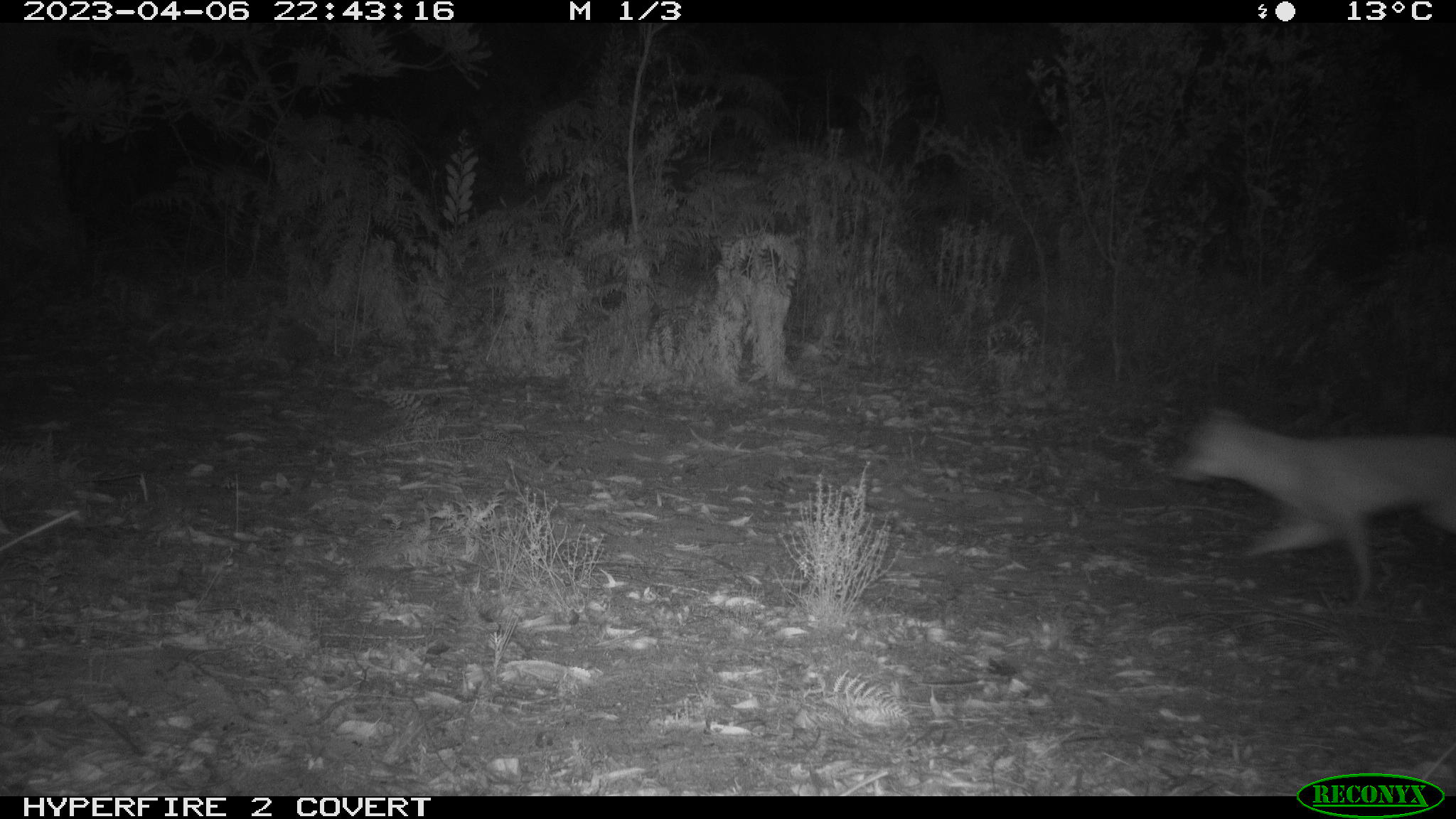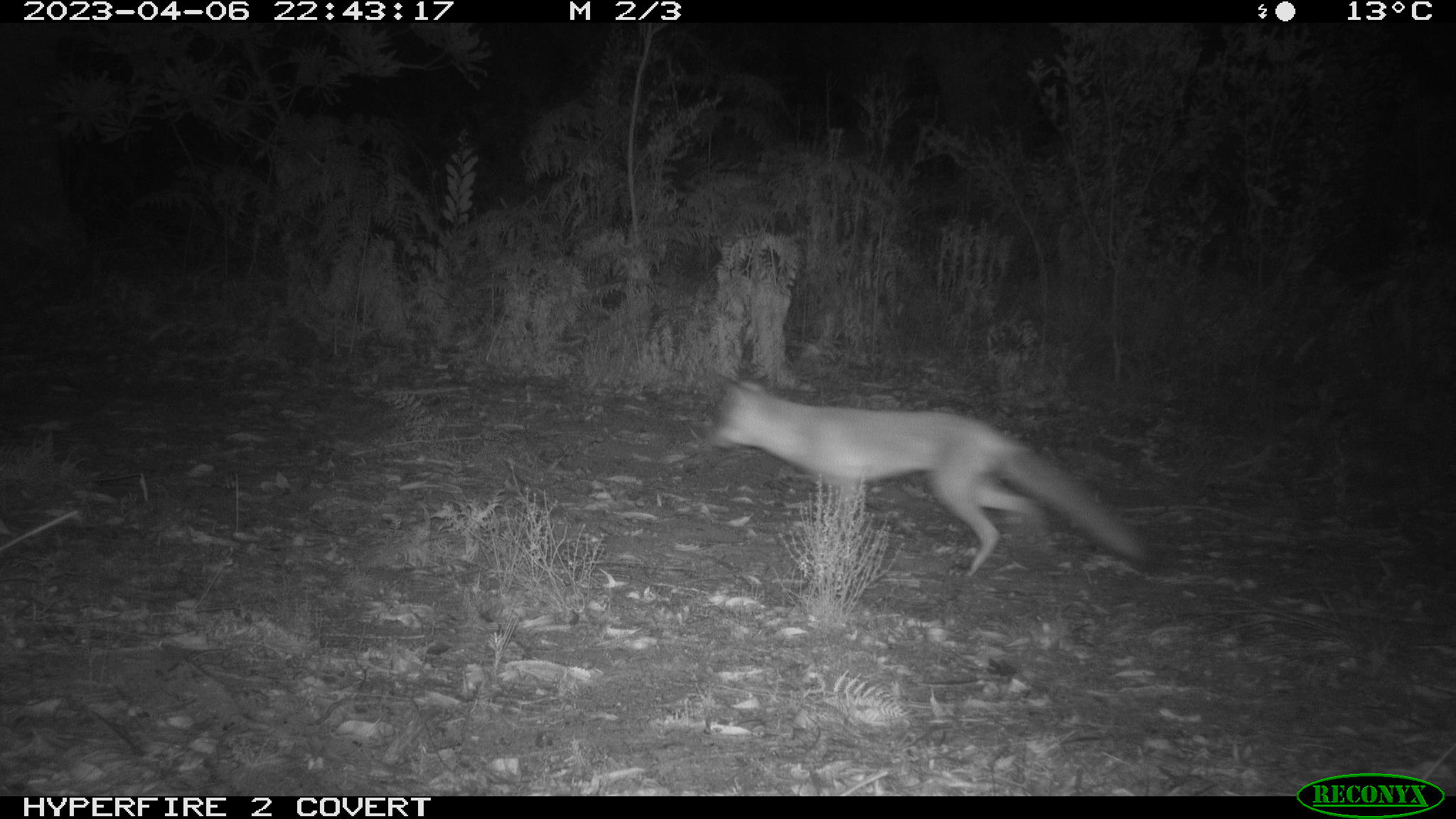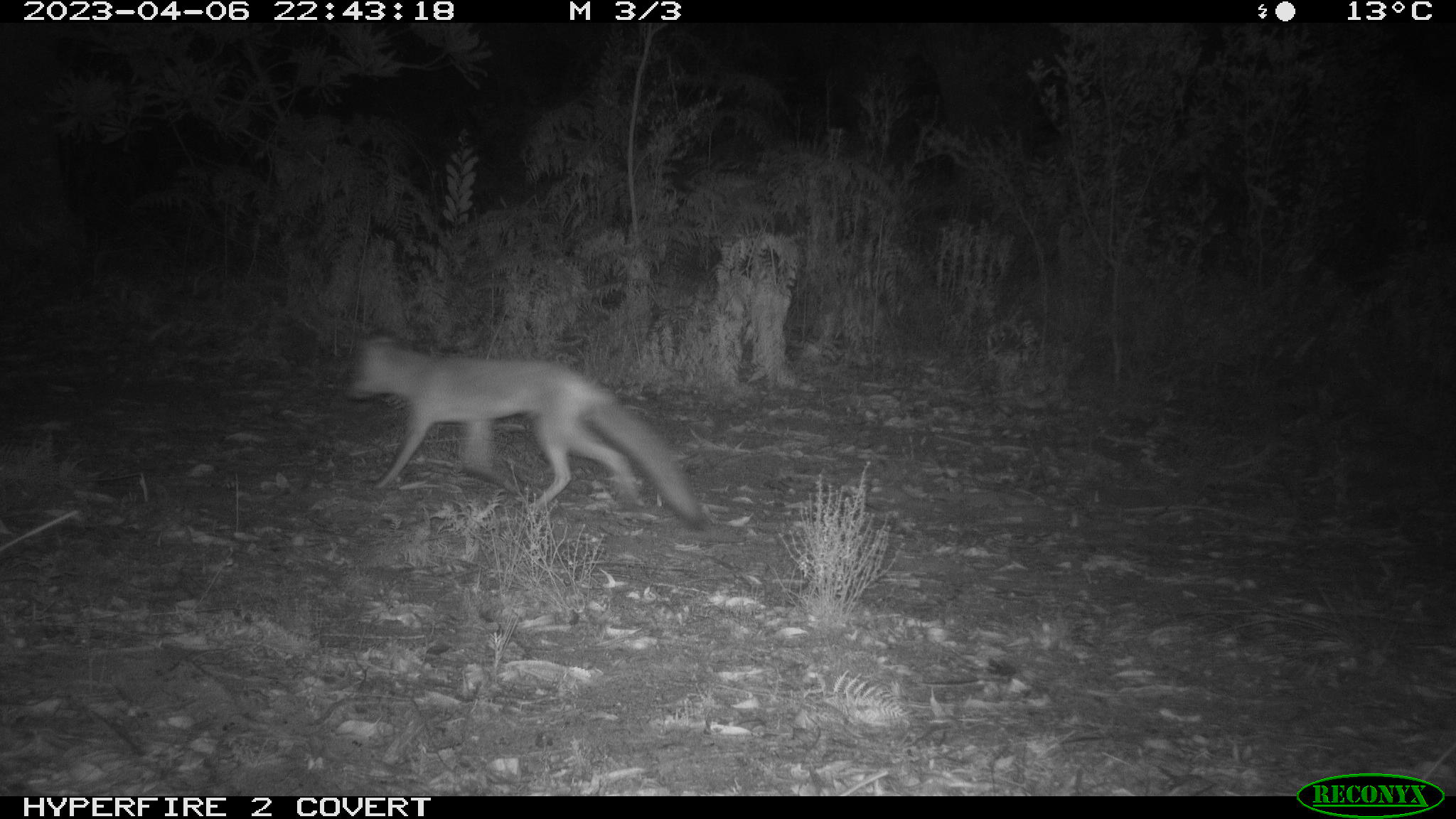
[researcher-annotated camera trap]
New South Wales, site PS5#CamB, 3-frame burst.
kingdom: Animalia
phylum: Chordata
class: Mammalia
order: Carnivora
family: Canidae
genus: Vulpes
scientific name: Vulpes vulpes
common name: red fox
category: fox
Fox (red fox) (Vulpes vulpes).